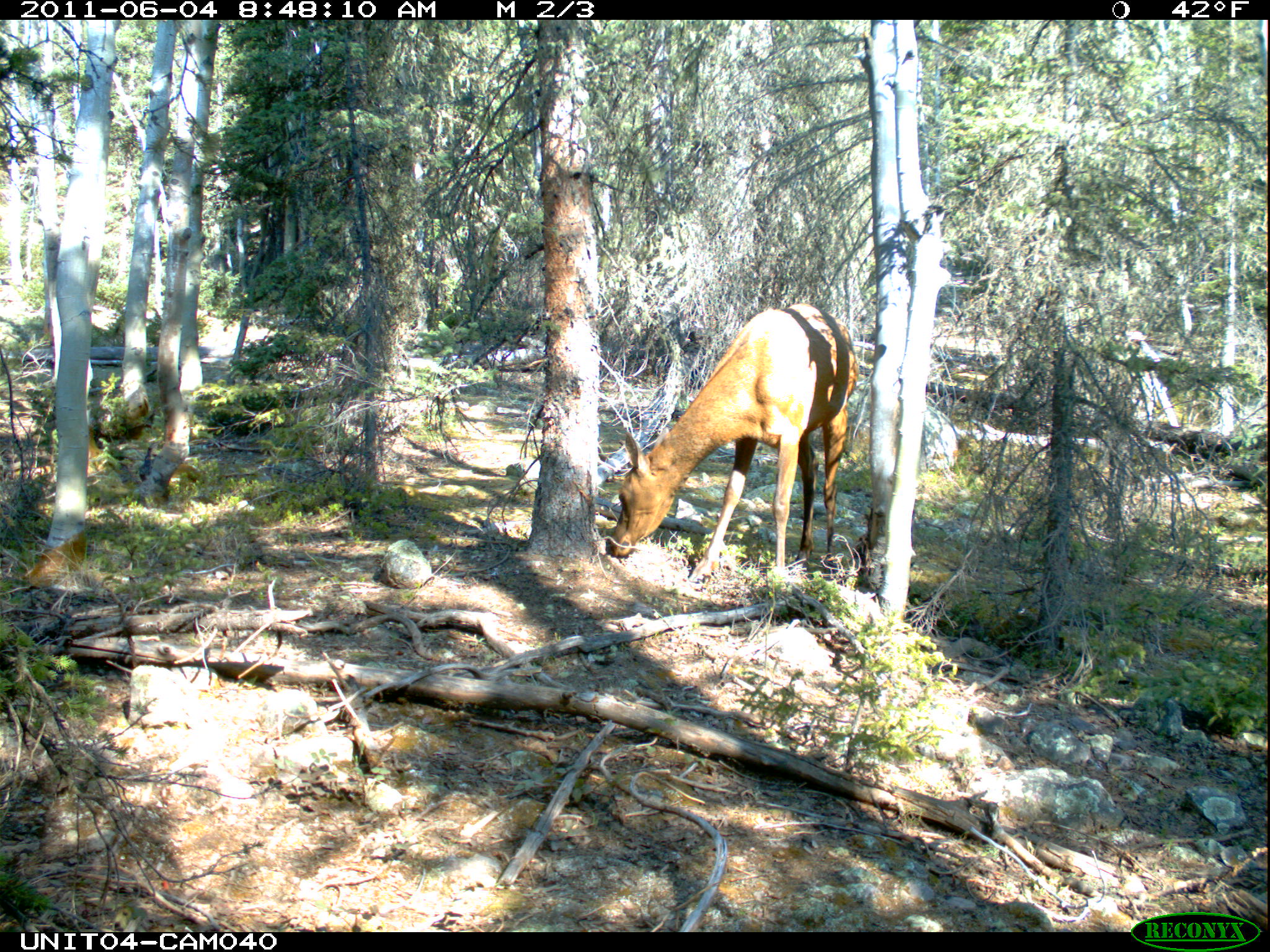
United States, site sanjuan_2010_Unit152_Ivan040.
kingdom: Animalia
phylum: Chordata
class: Mammalia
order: Artiodactyla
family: Cervidae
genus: Cervus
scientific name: Cervus elaphus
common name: red deer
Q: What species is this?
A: Cervus elaphus (red deer).